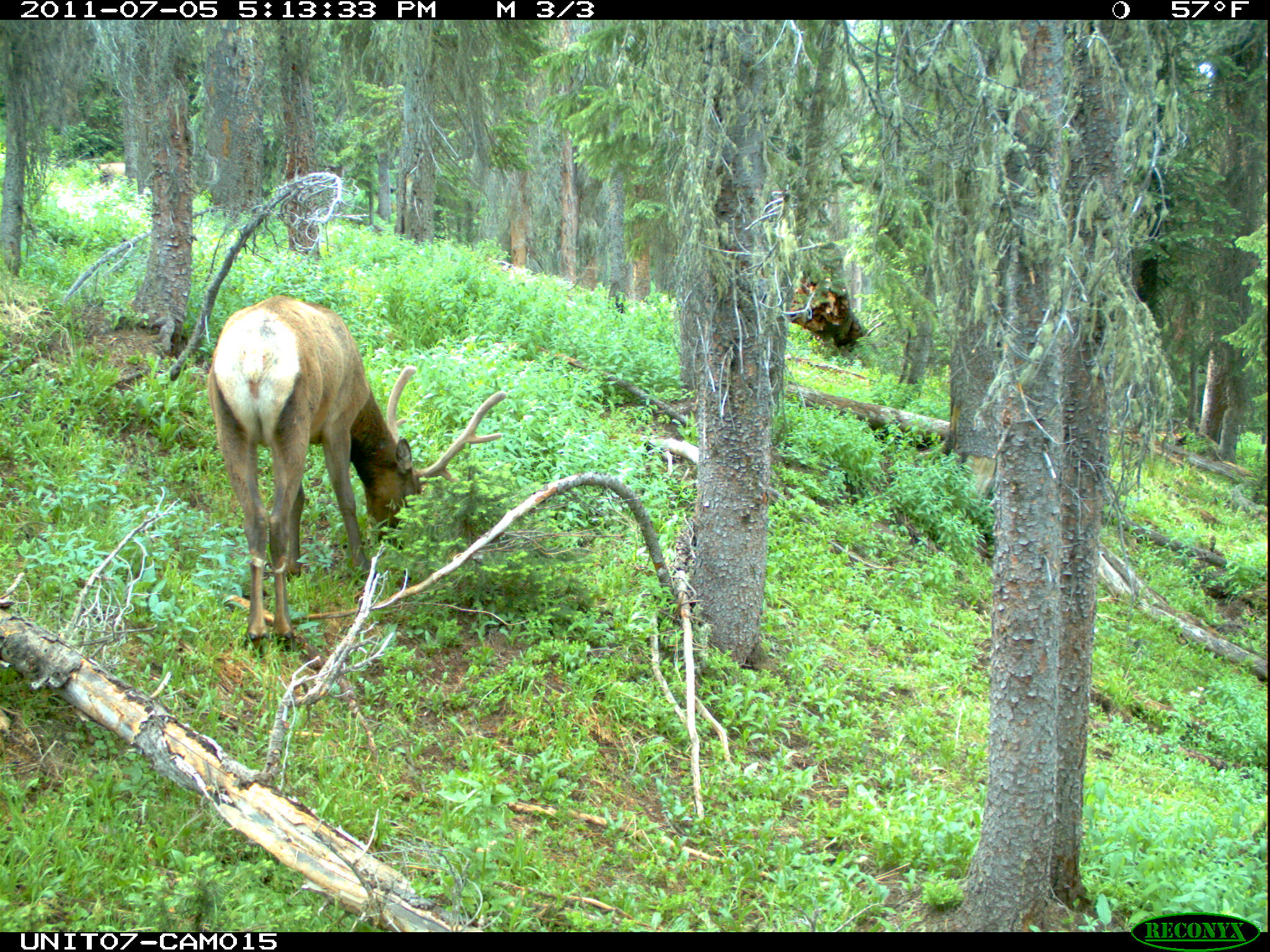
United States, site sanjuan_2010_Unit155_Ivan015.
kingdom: Animalia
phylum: Chordata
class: Mammalia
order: Artiodactyla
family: Cervidae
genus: Cervus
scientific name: Cervus elaphus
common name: red deer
Cervus elaphus (red deer).